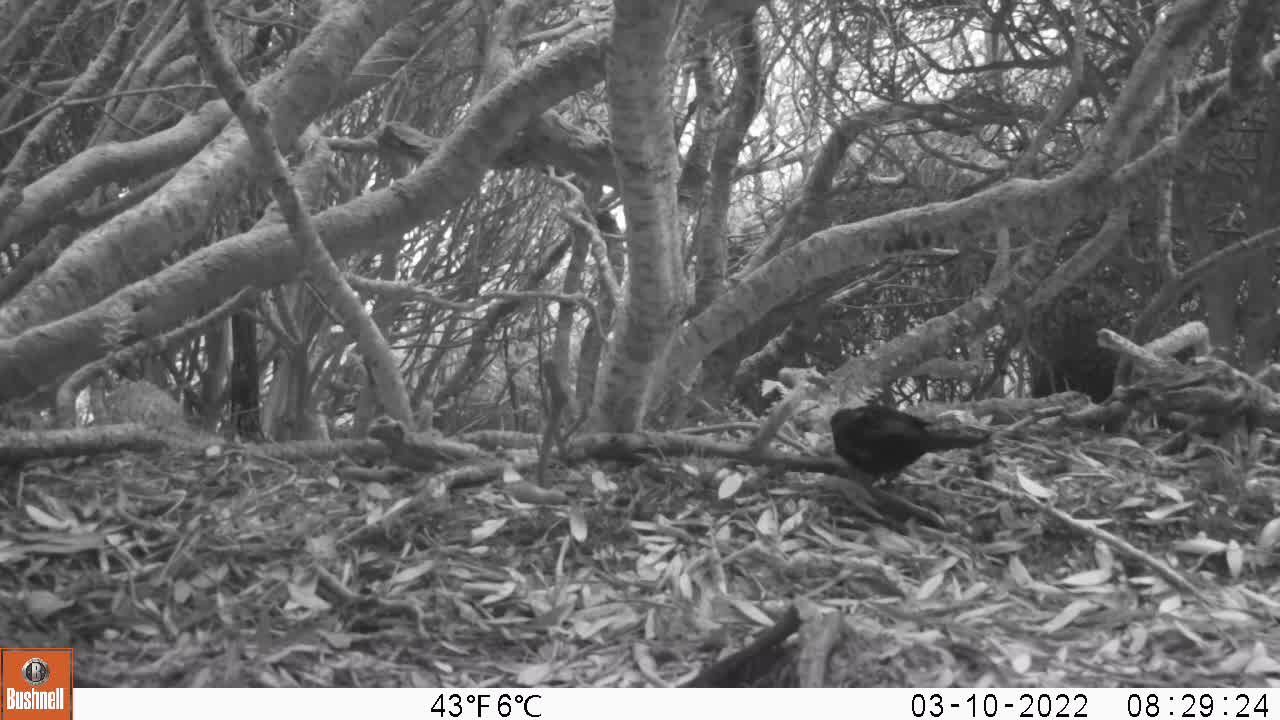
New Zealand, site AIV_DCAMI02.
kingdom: Animalia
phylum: Chordata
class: Aves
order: Passeriformes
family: Turdidae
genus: Turdus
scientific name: Turdus merula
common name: eurasian blackbird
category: blackbird